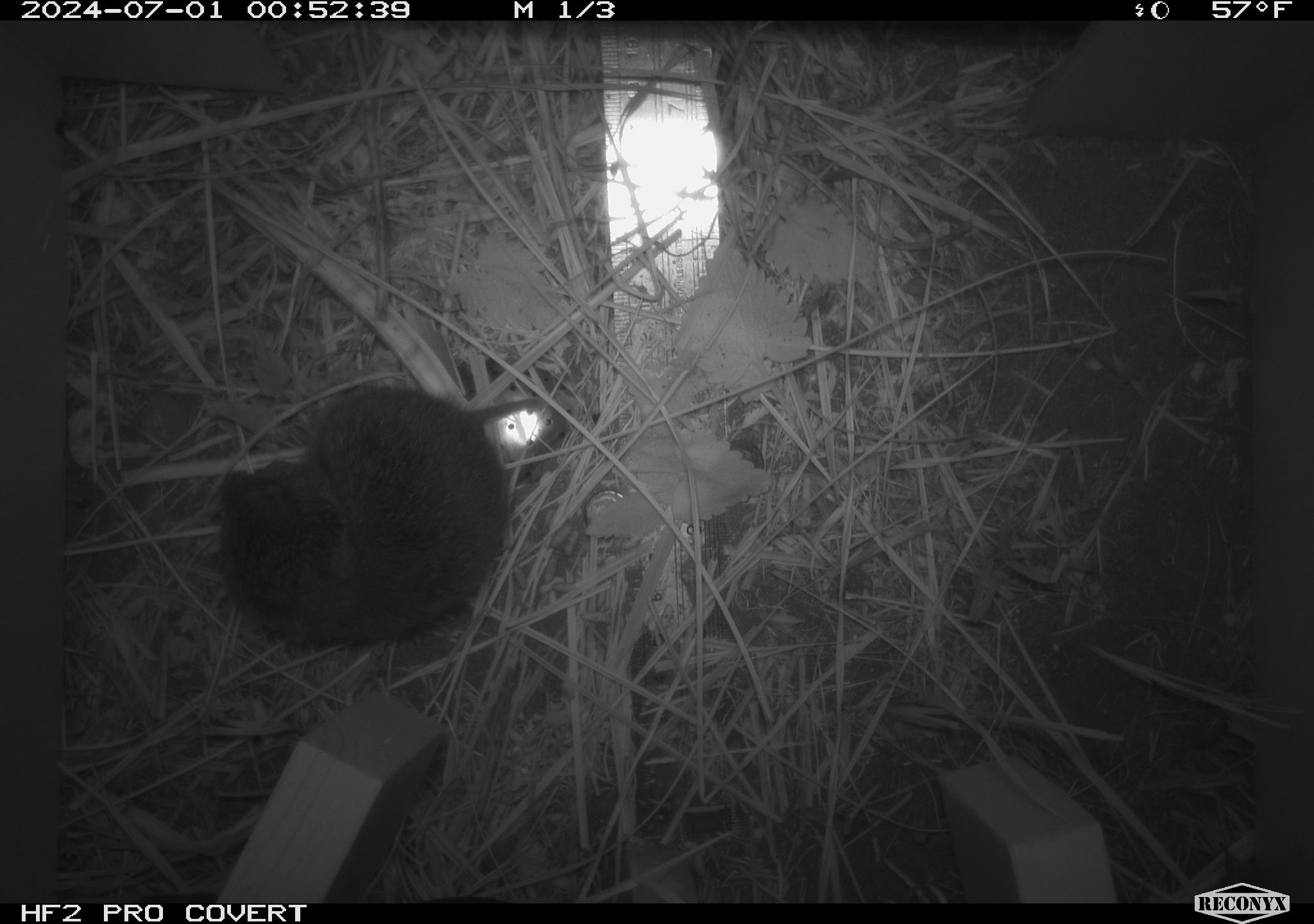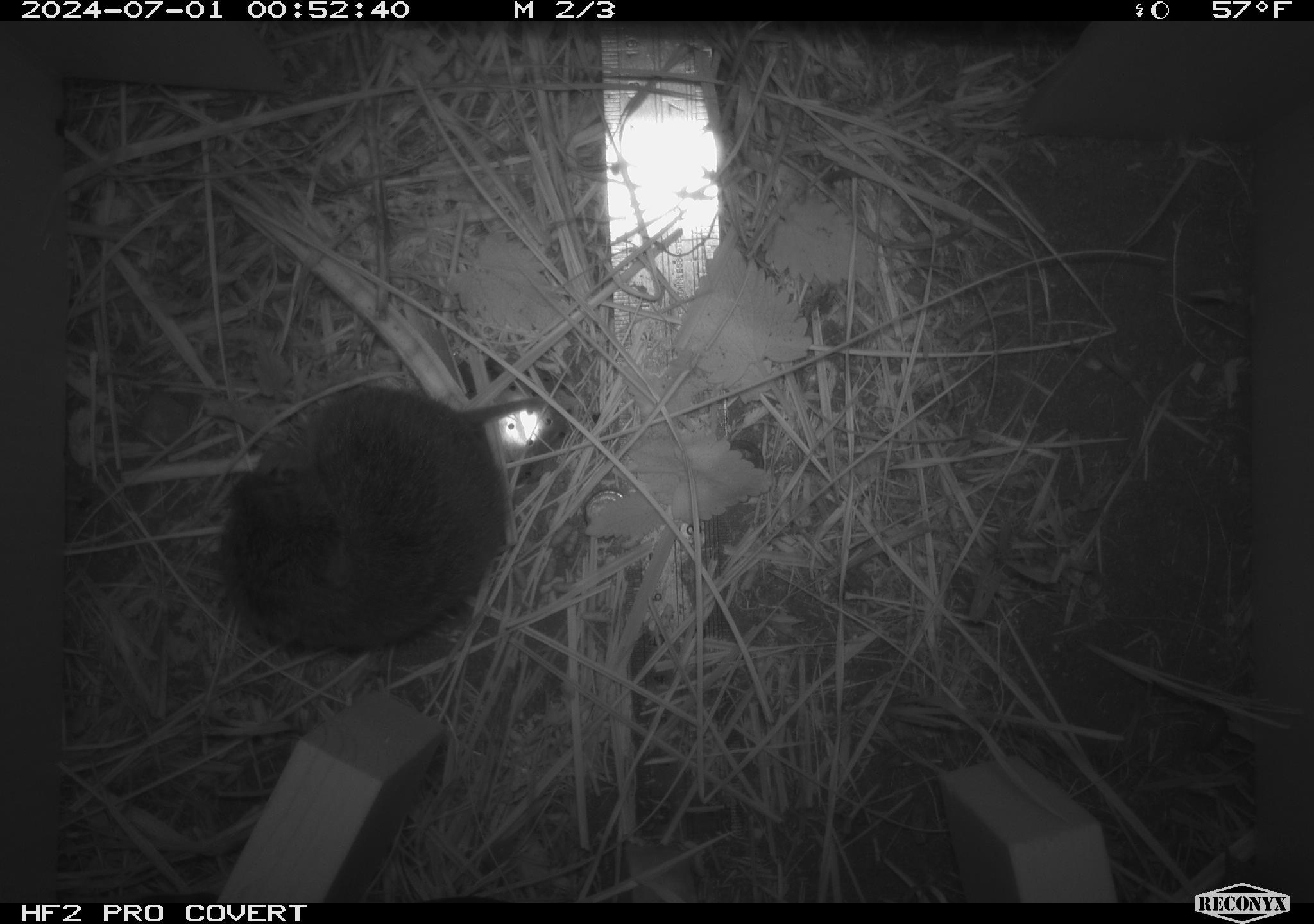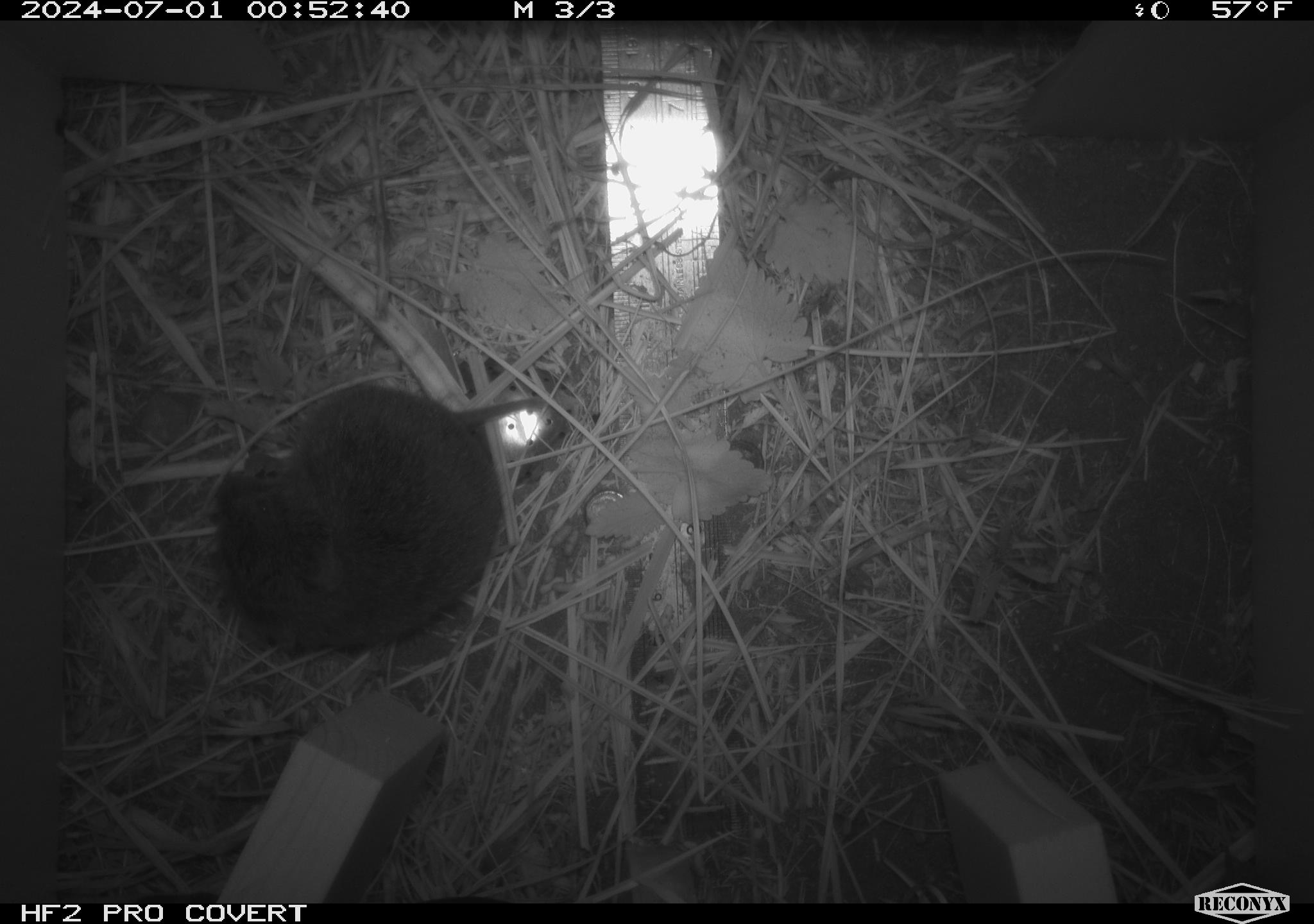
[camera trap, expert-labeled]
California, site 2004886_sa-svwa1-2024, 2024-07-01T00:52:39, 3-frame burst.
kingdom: Animalia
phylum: Chordata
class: Mammalia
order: Rodentia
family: Cricetidae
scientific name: Arvicolinae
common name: voles, lemmings, and muskrats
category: arvicolinae subfamily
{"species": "arvicolinae subfamily (voles, lemmings, and muskrats) (Arvicolinae)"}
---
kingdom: Animalia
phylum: Arthropoda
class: Malacostraca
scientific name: Malacostraca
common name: amphipods, crabs, isopods, krill, lobsters and shrimps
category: malacostracan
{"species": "malacostracan (amphipods, crabs, isopods, krill, lobsters and shrimps) (Malacostraca)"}